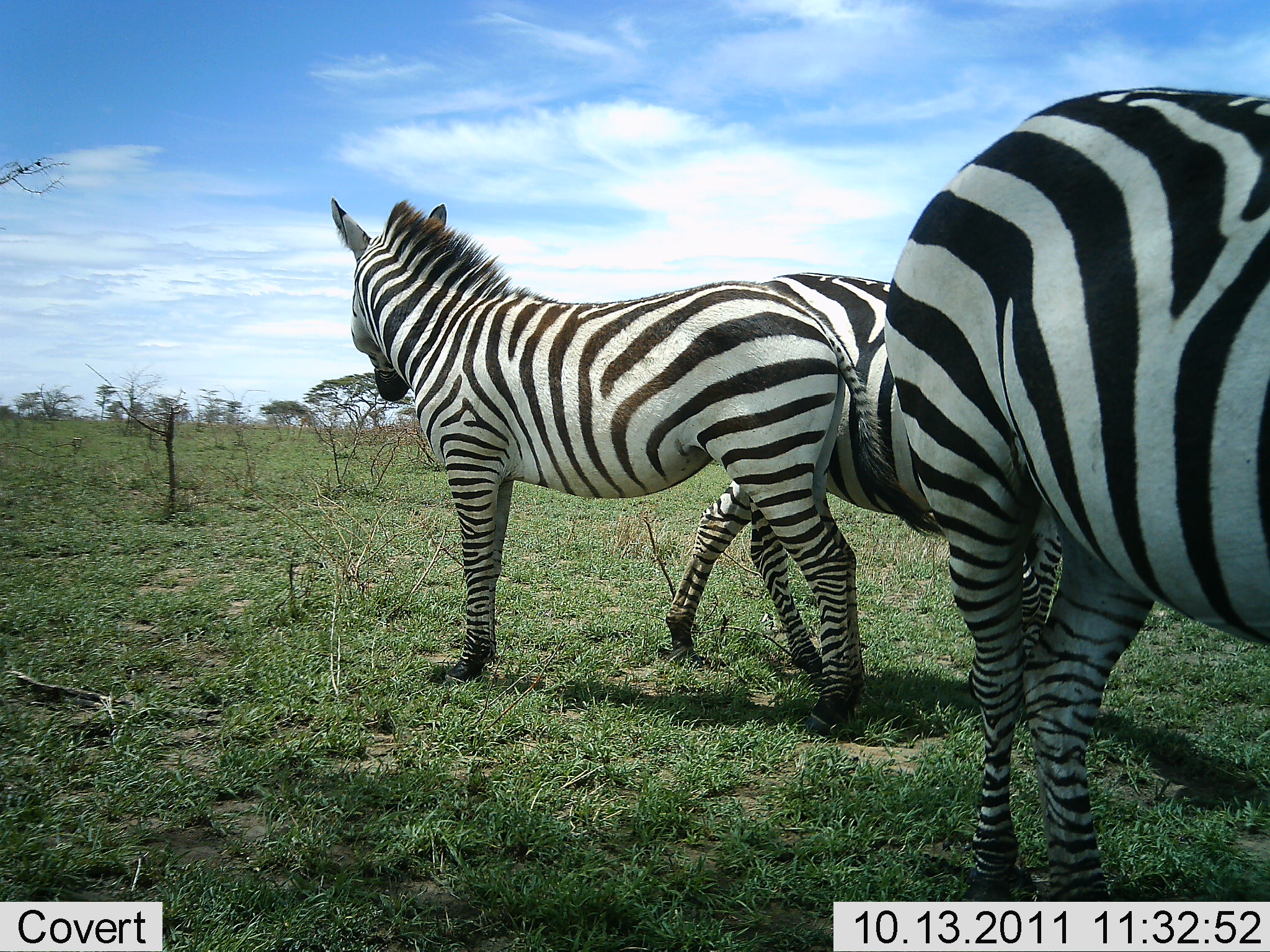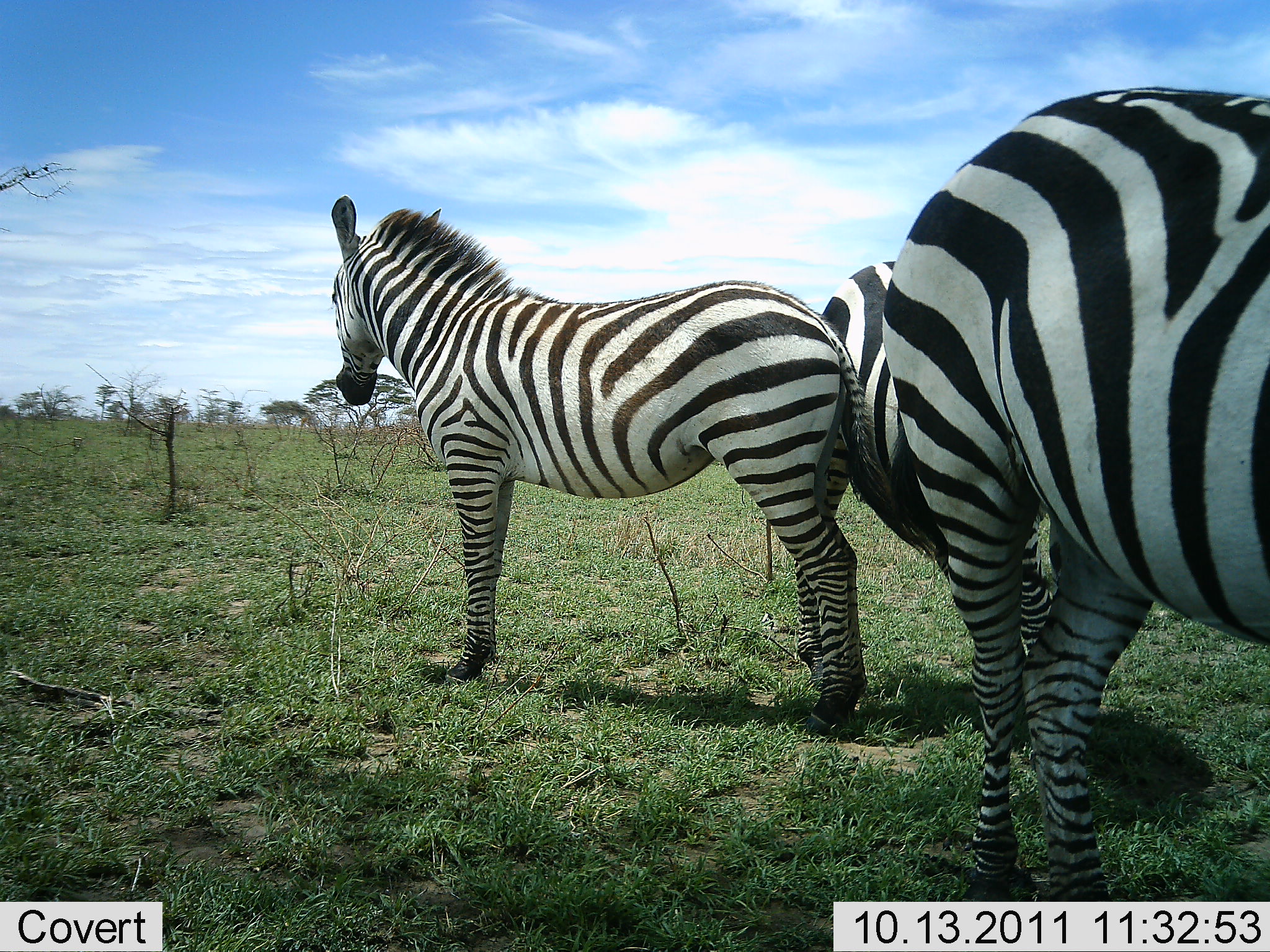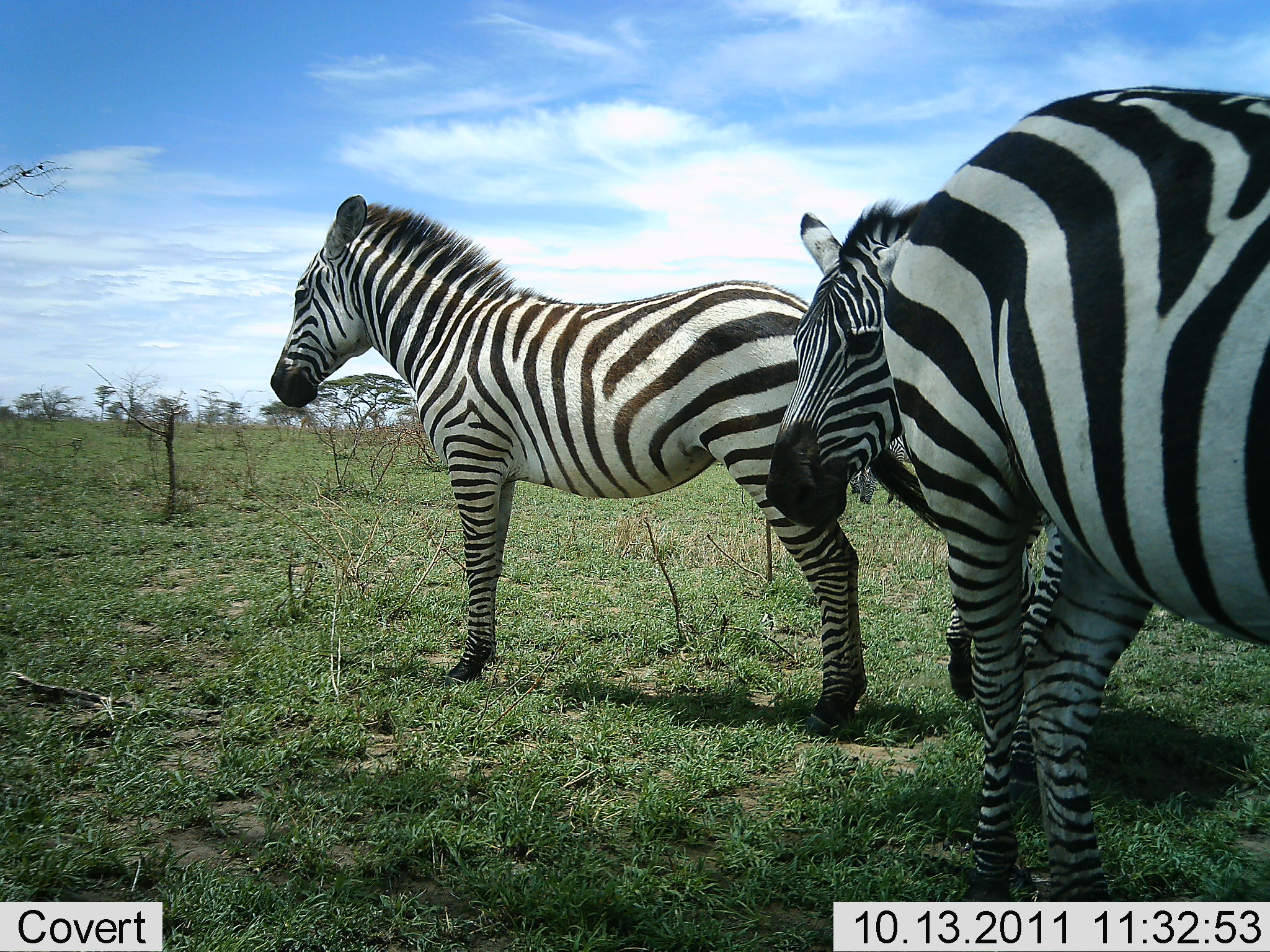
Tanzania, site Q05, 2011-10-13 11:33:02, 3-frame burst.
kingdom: Animalia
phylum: Chordata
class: Mammalia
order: Perissodactyla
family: Equidae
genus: Equus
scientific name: Equus quagga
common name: plains zebra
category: zebra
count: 3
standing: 88%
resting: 0%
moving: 44%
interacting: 6%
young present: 0%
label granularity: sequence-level